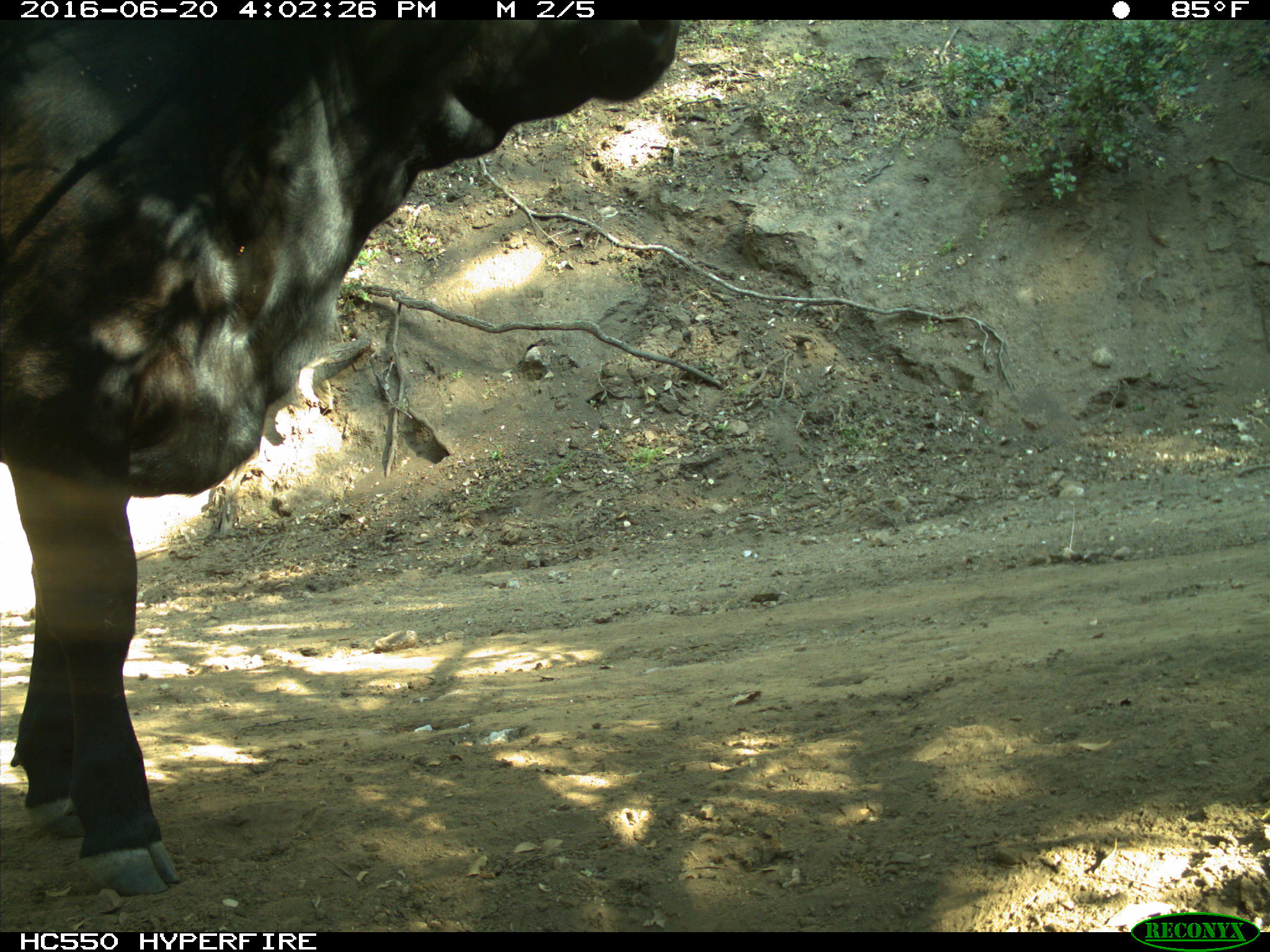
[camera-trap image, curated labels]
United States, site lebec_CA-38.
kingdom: Animalia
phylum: Chordata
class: Mammalia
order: Artiodactyla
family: Bovidae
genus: Bos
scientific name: Bos taurus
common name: domestic cow